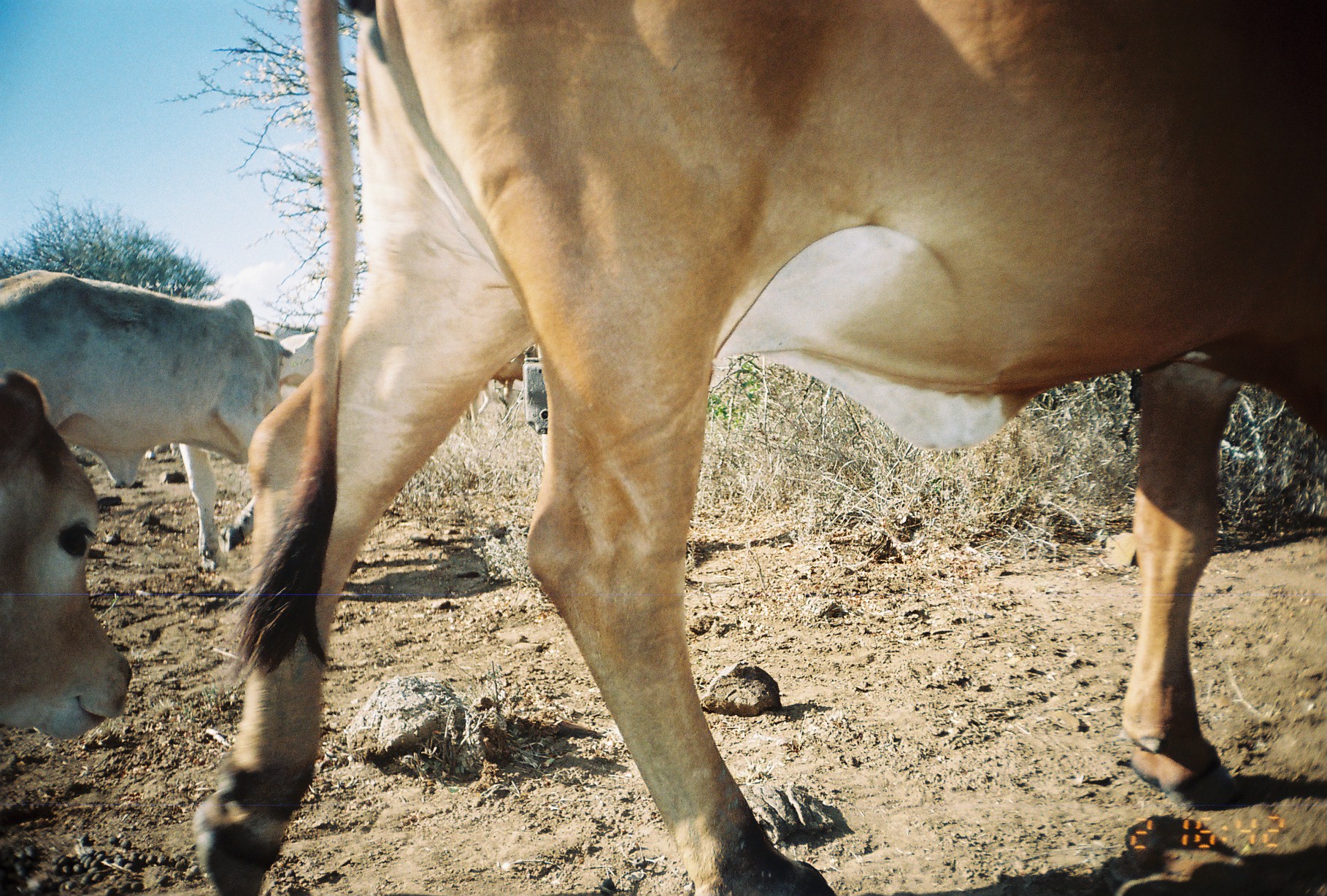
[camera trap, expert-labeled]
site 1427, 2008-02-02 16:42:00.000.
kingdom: Animalia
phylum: Chordata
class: Mammalia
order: Artiodactyla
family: Bovidae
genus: Bos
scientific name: Bos taurus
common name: domestic cattle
Bos taurus (domestic cattle), count 5.